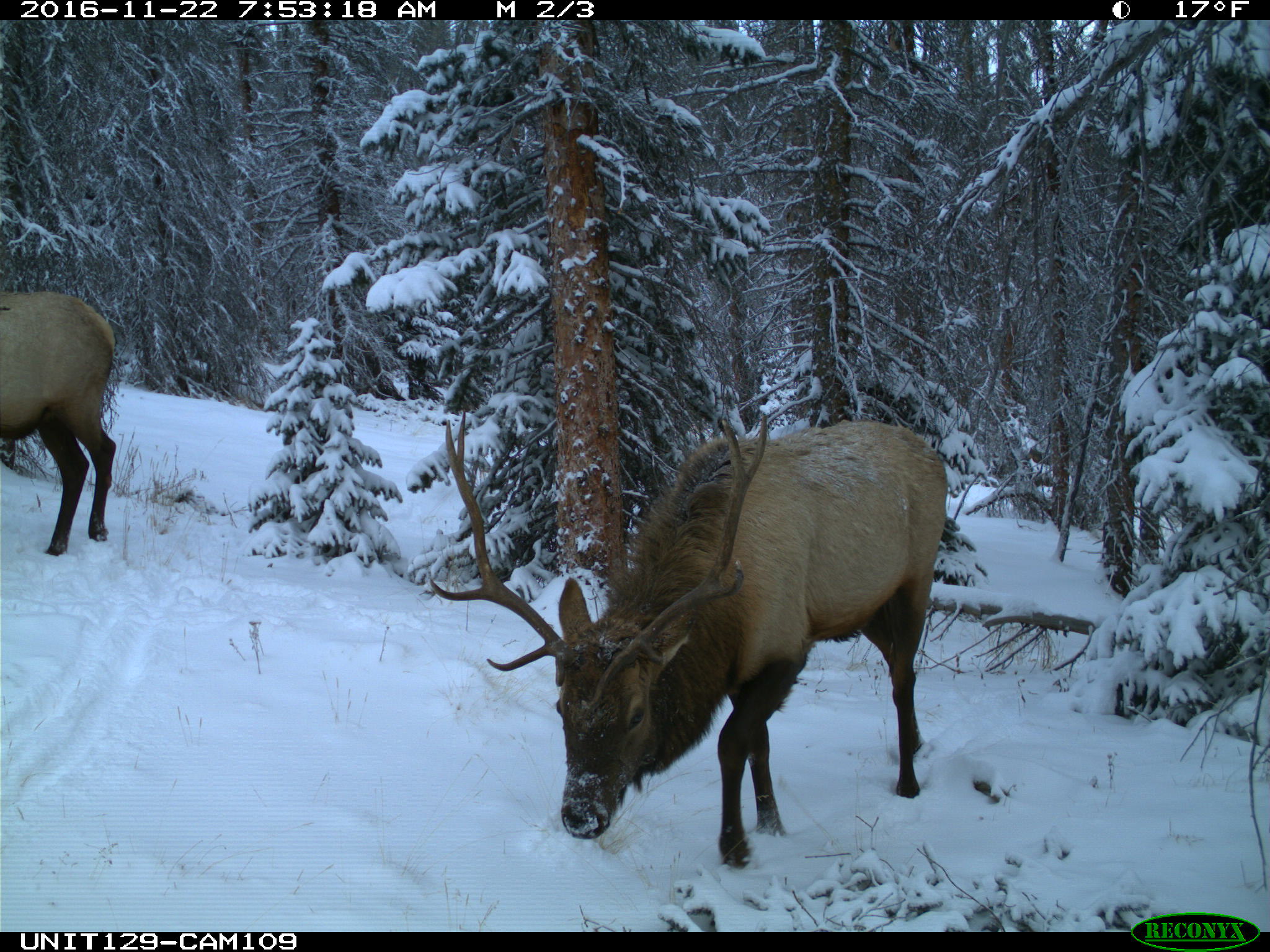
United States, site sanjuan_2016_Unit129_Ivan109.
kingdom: Animalia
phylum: Chordata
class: Mammalia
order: Artiodactyla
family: Cervidae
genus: Cervus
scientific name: Cervus elaphus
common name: red deer